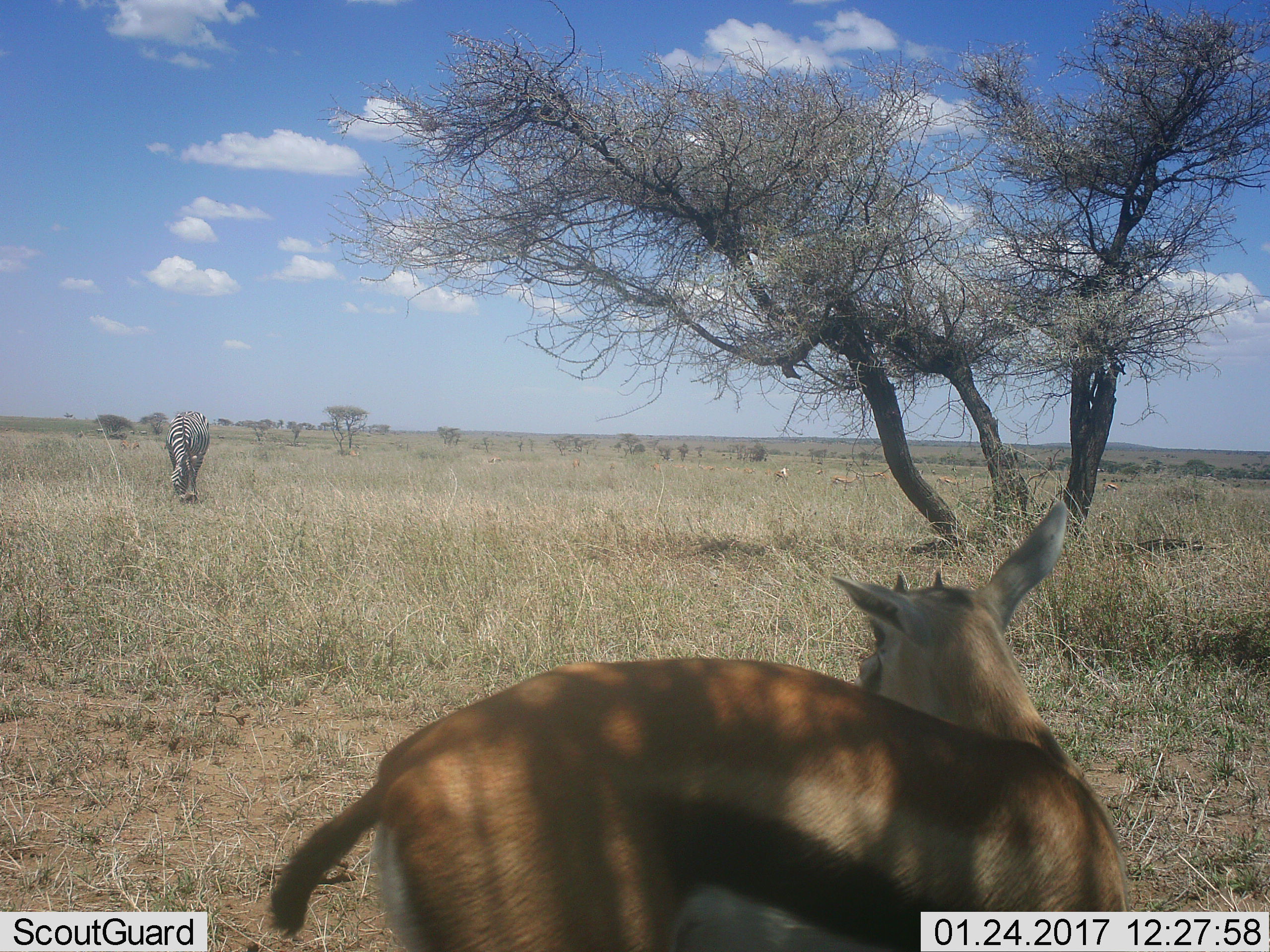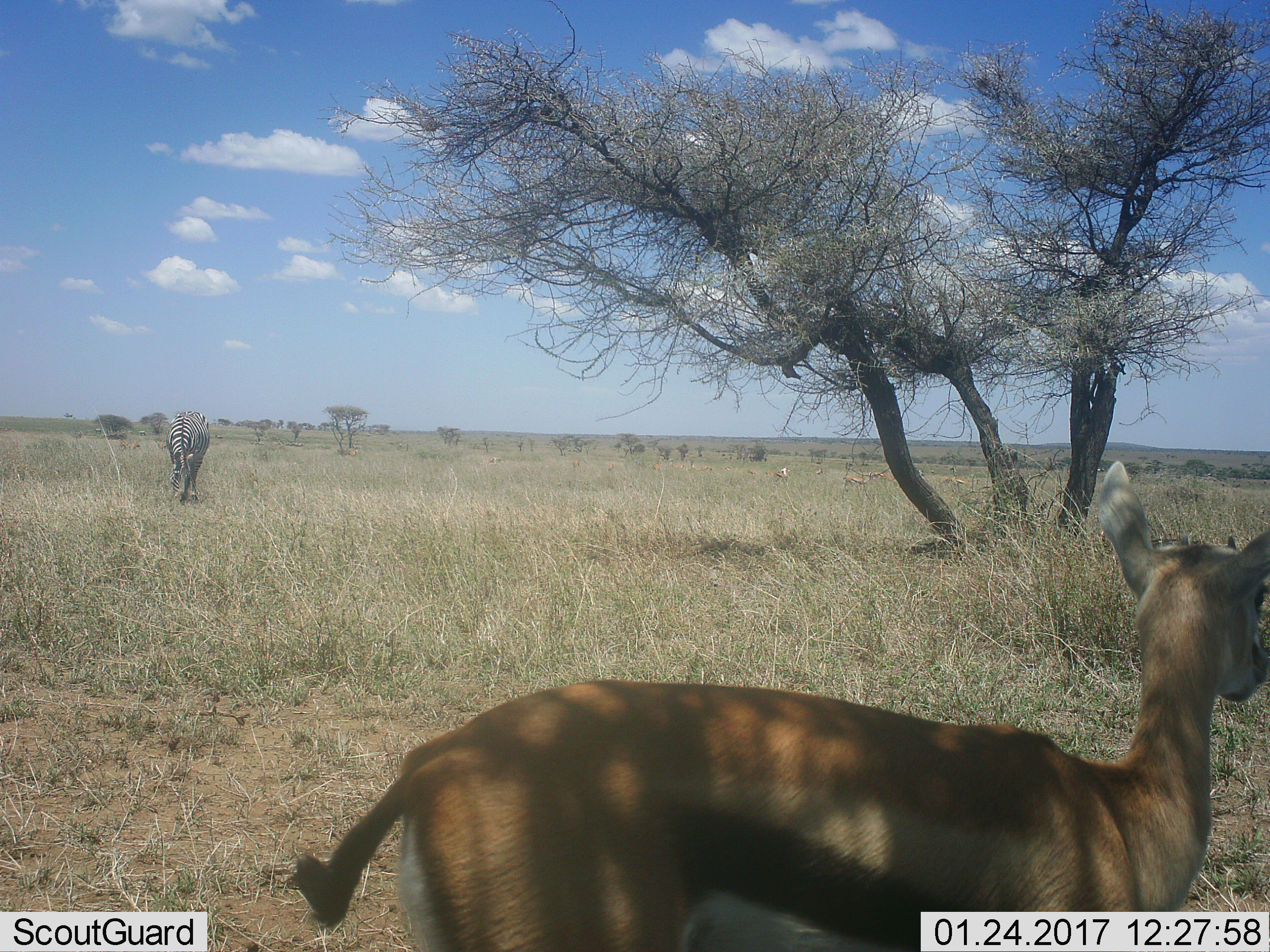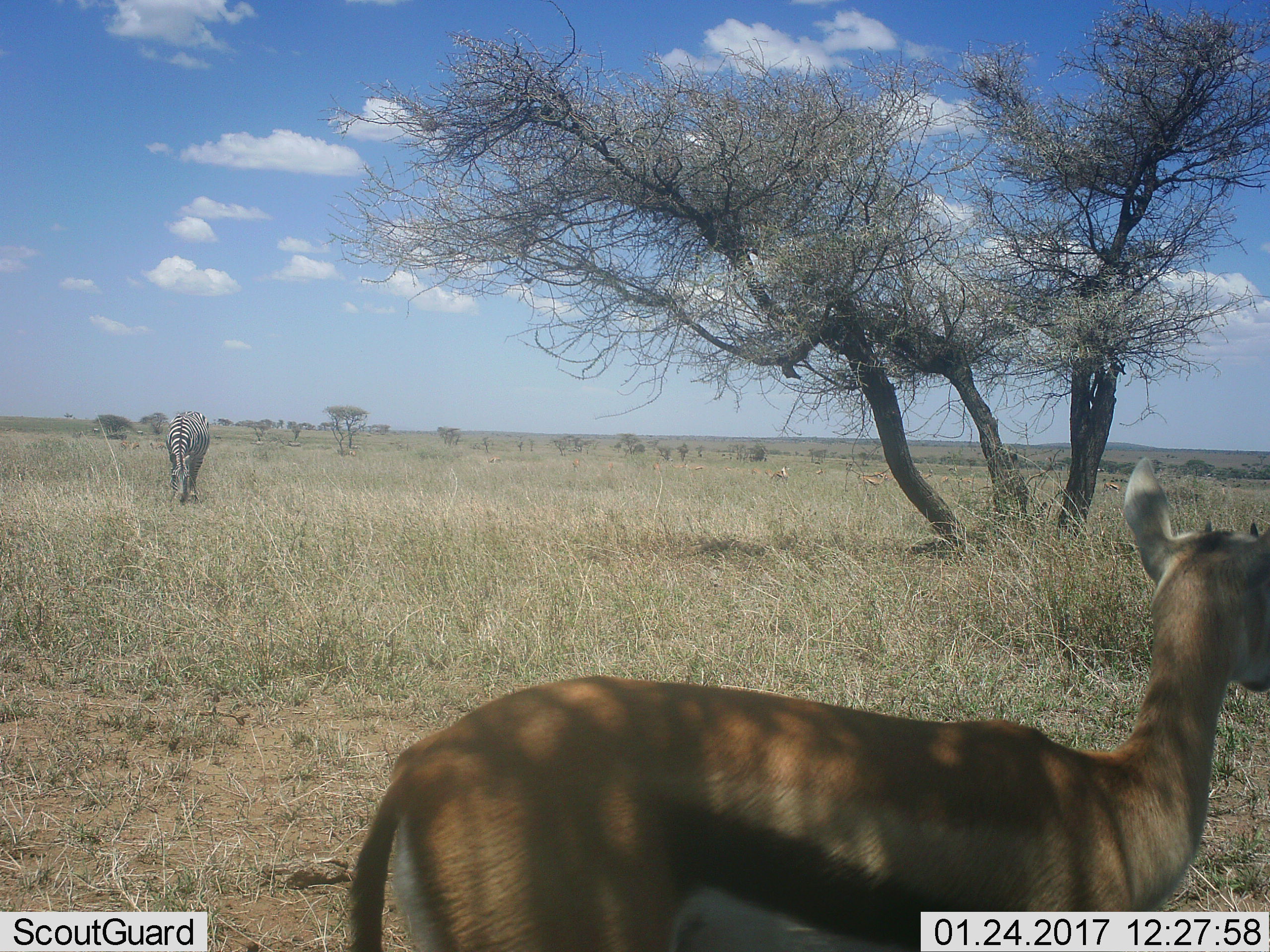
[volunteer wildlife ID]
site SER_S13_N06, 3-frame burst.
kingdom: Animalia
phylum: Chordata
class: Mammalia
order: Artiodactyla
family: Bovidae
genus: Eudorcas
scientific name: Eudorcas thomsonii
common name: thomson's gazelle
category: gazellethomsons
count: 8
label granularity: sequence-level